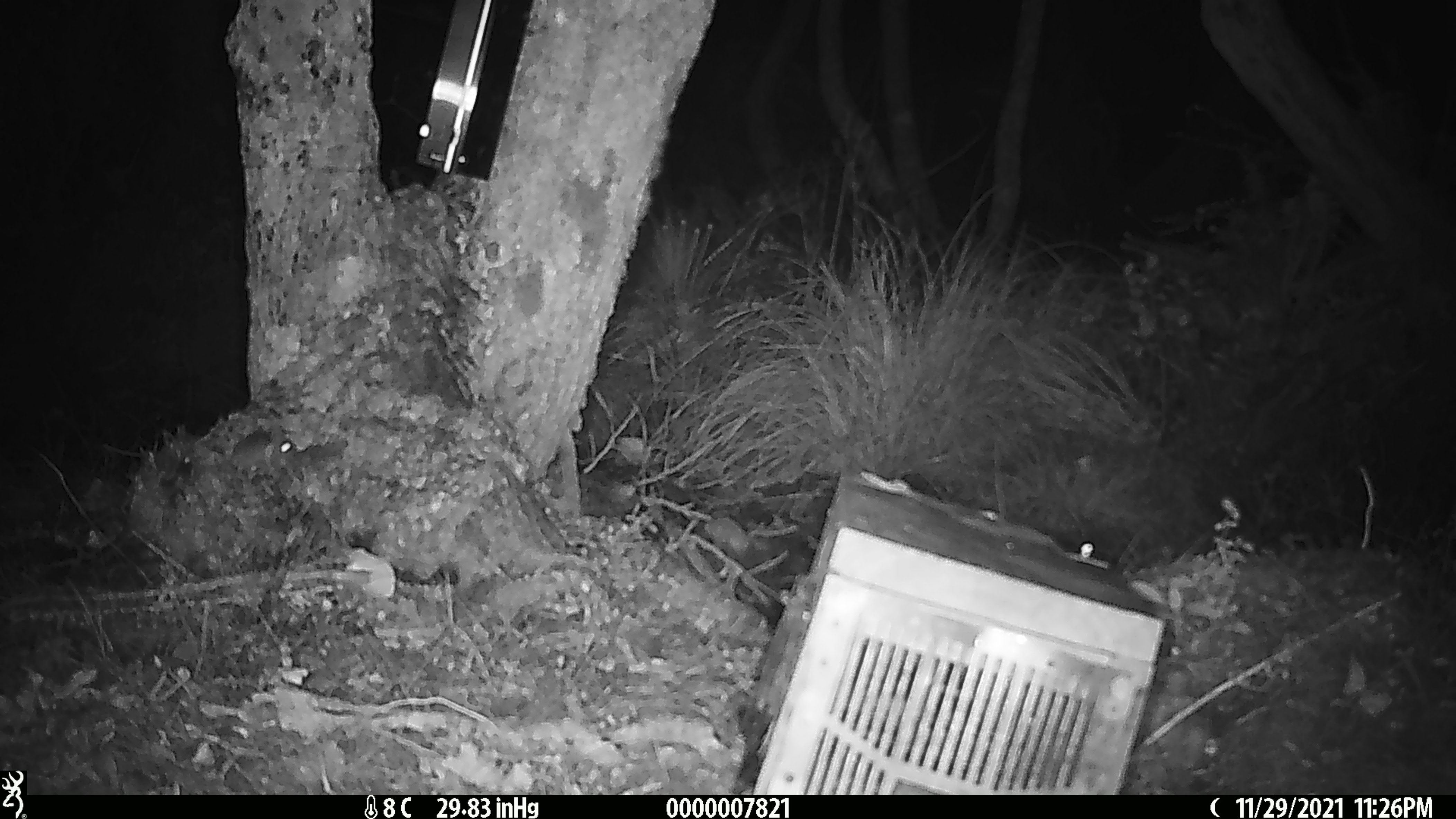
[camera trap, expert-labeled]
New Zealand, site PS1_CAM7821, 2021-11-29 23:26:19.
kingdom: Animalia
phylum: Chordata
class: Mammalia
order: Rodentia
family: Muridae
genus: Mus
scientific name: Mus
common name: mouse